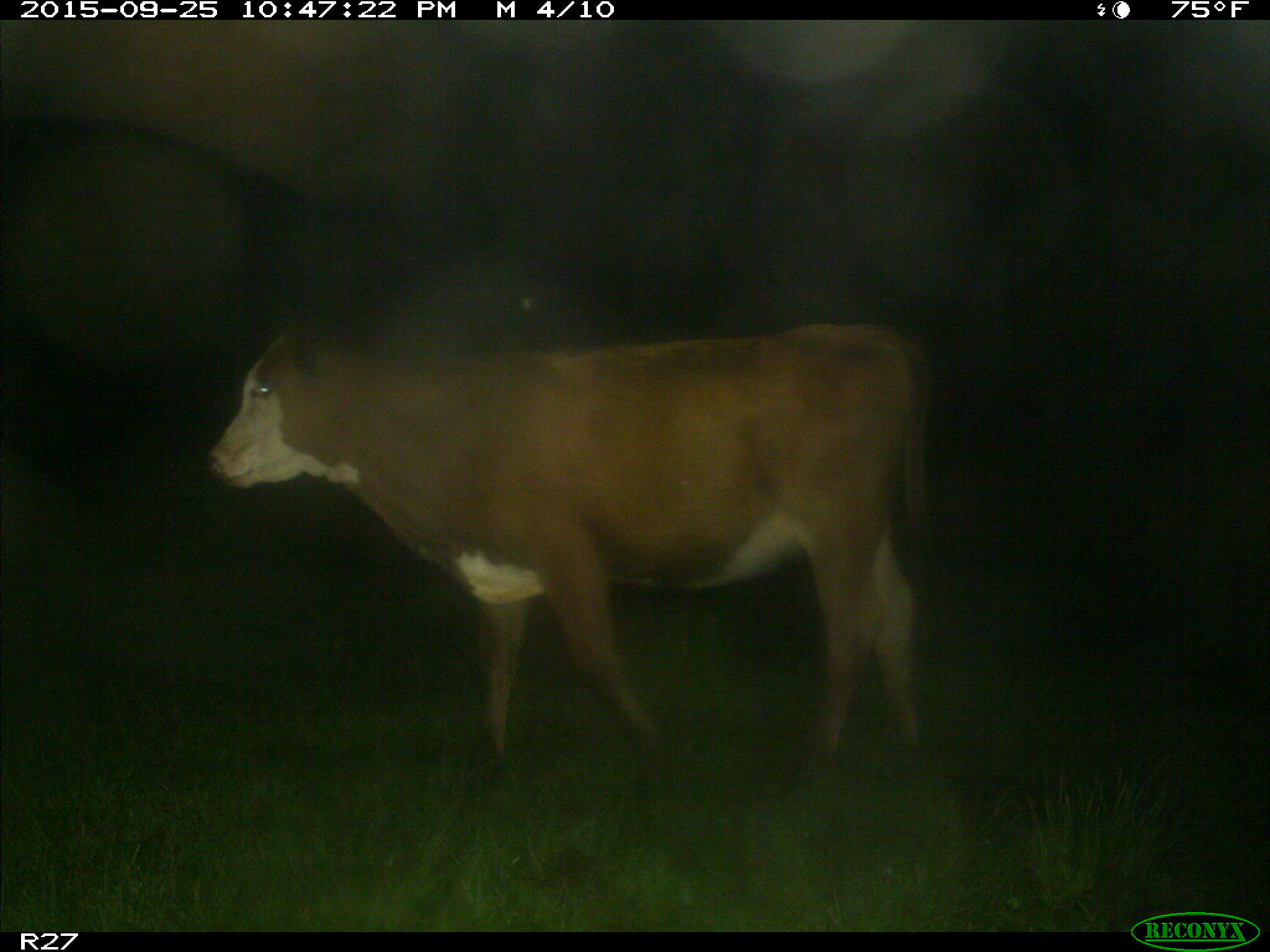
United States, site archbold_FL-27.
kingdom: Animalia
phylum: Chordata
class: Mammalia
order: Artiodactyla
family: Bovidae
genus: Bos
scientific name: Bos taurus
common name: domestic cow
Bos taurus (domestic cow).